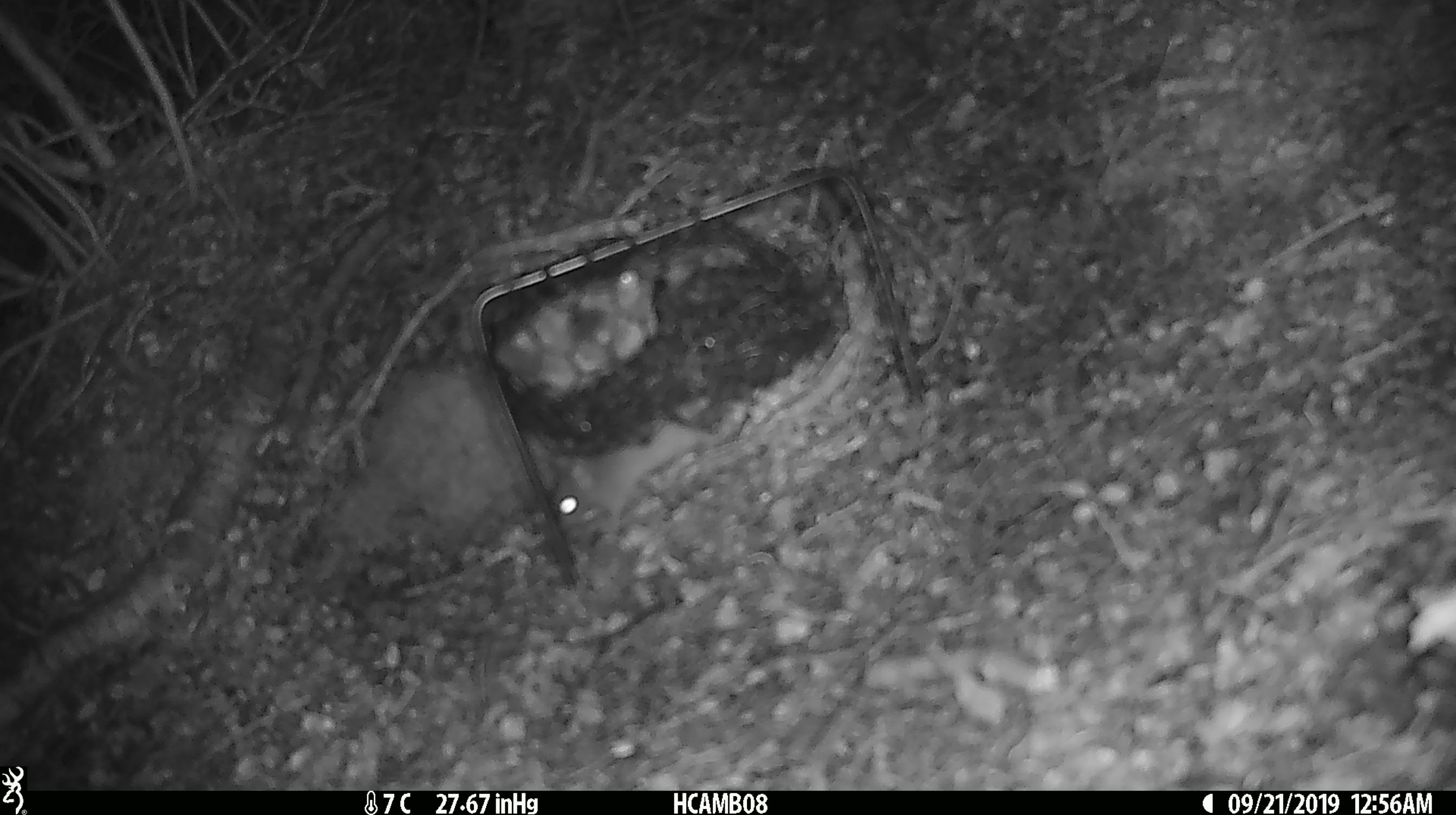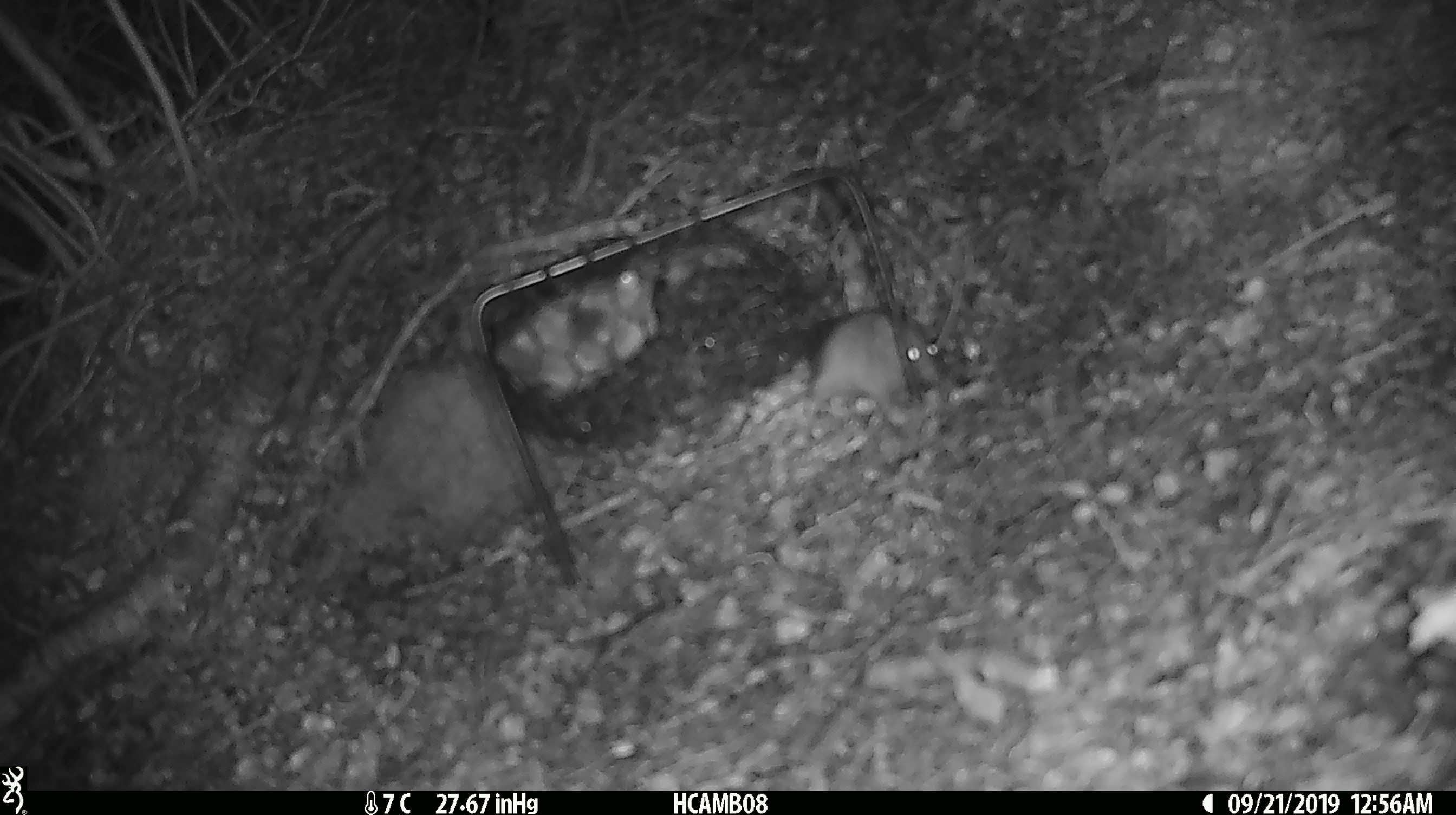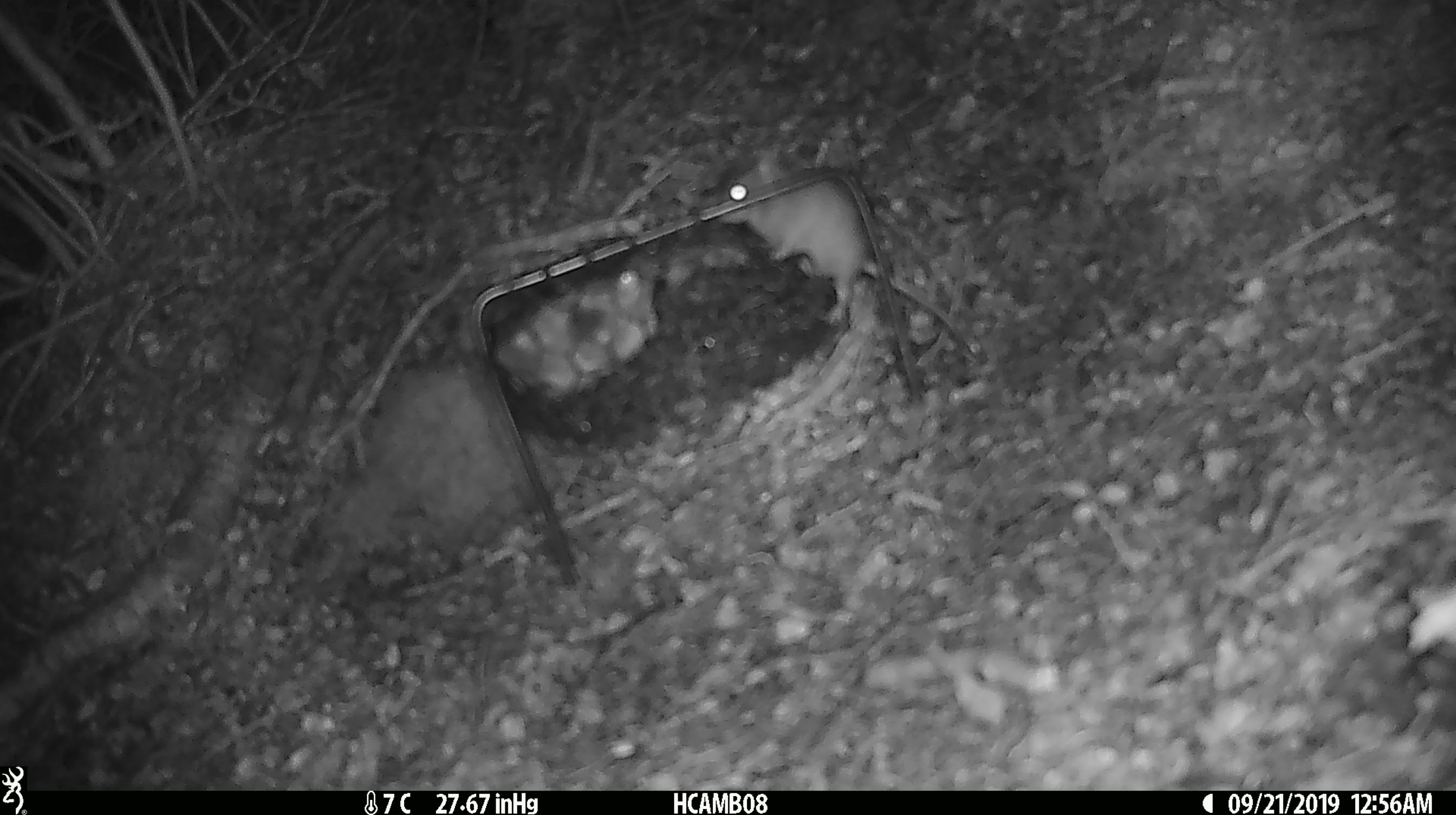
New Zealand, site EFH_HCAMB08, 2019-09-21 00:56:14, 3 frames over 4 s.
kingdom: Animalia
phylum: Chordata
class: Mammalia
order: Rodentia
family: Muridae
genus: Mus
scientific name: Mus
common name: mouse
Mouse (Mus).